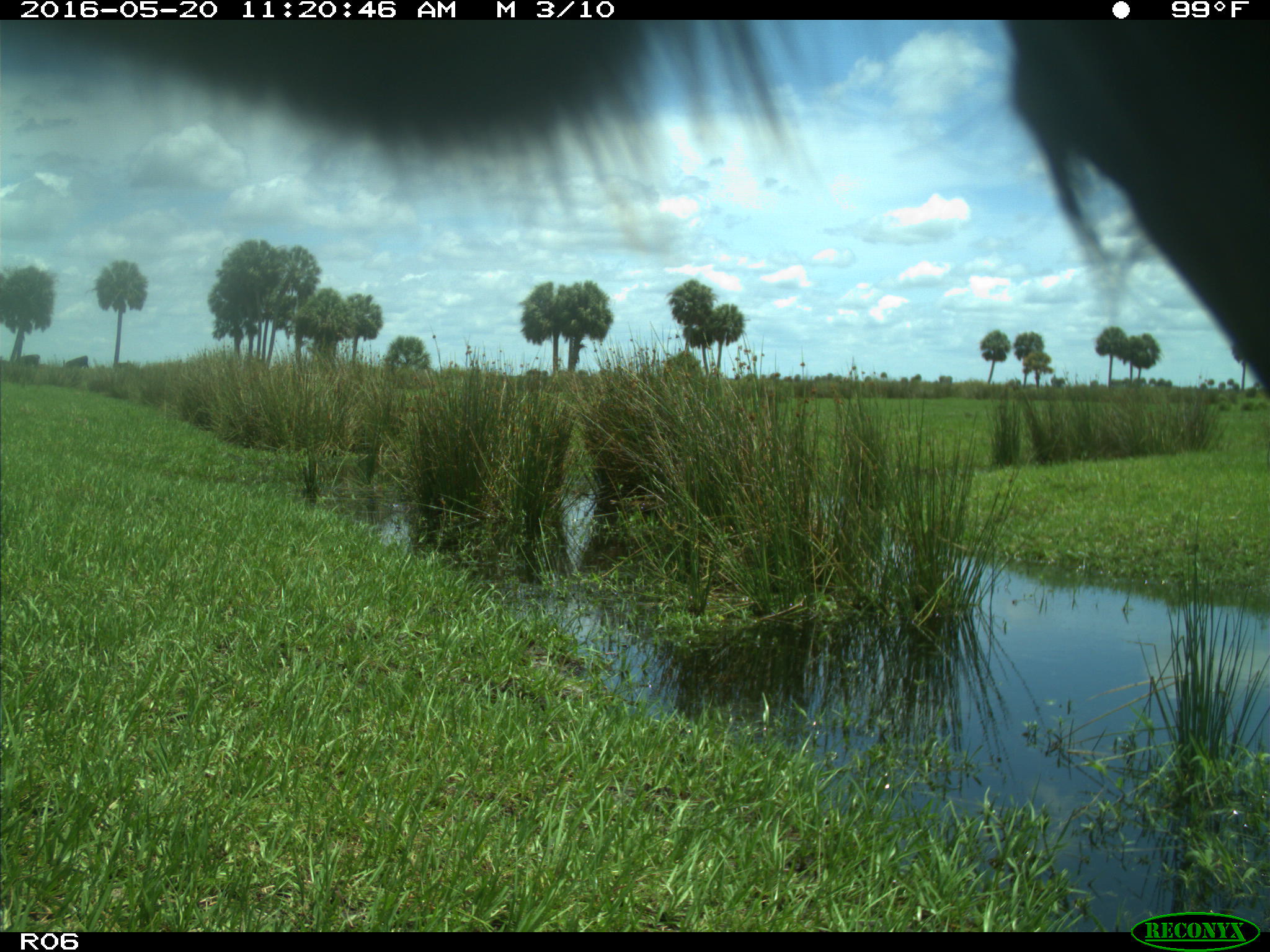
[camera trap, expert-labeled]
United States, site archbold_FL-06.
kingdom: Animalia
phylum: Chordata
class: Mammalia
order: Artiodactyla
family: Bovidae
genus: Bos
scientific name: Bos taurus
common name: domestic cow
Bos taurus (domestic cow).